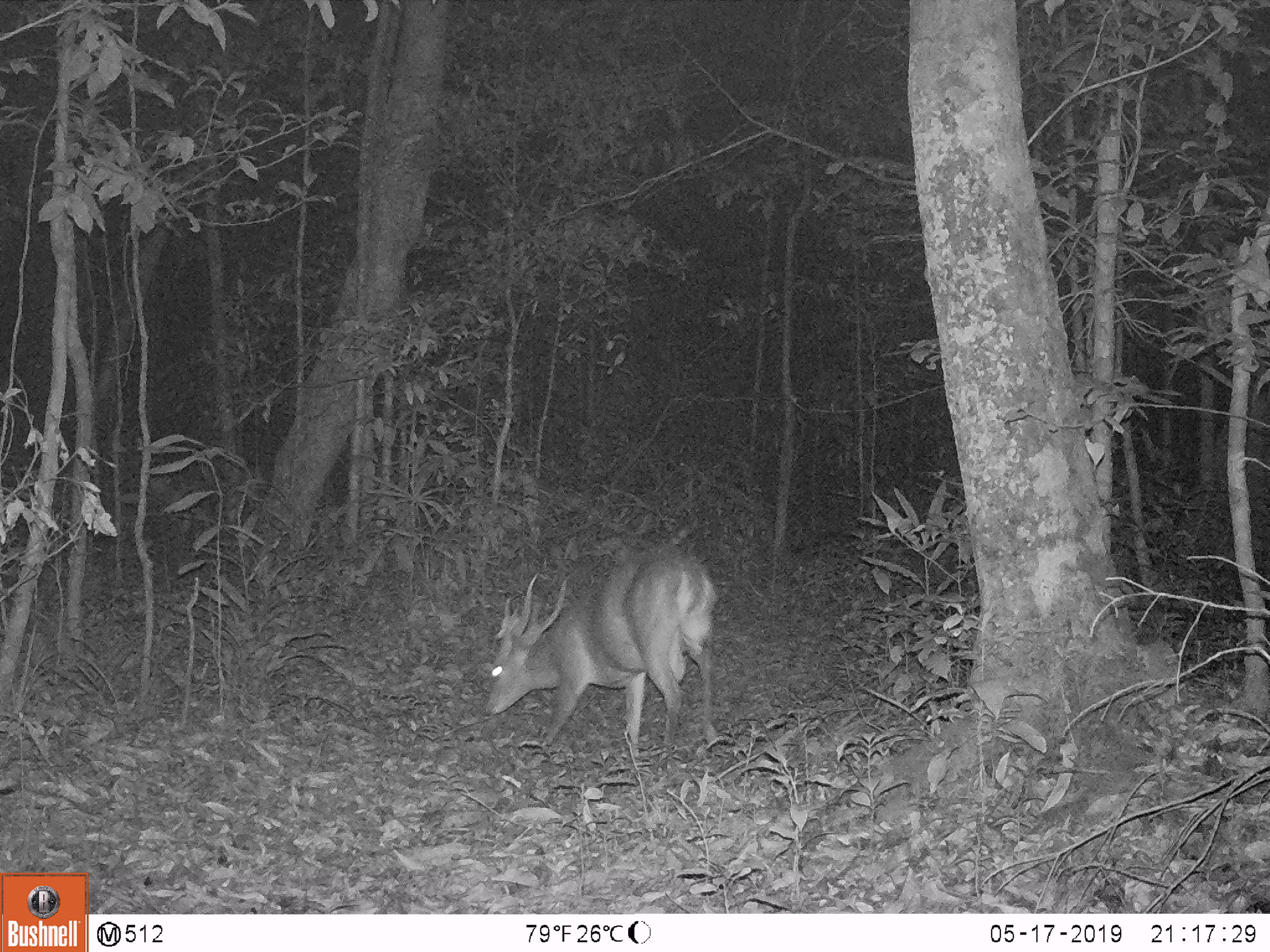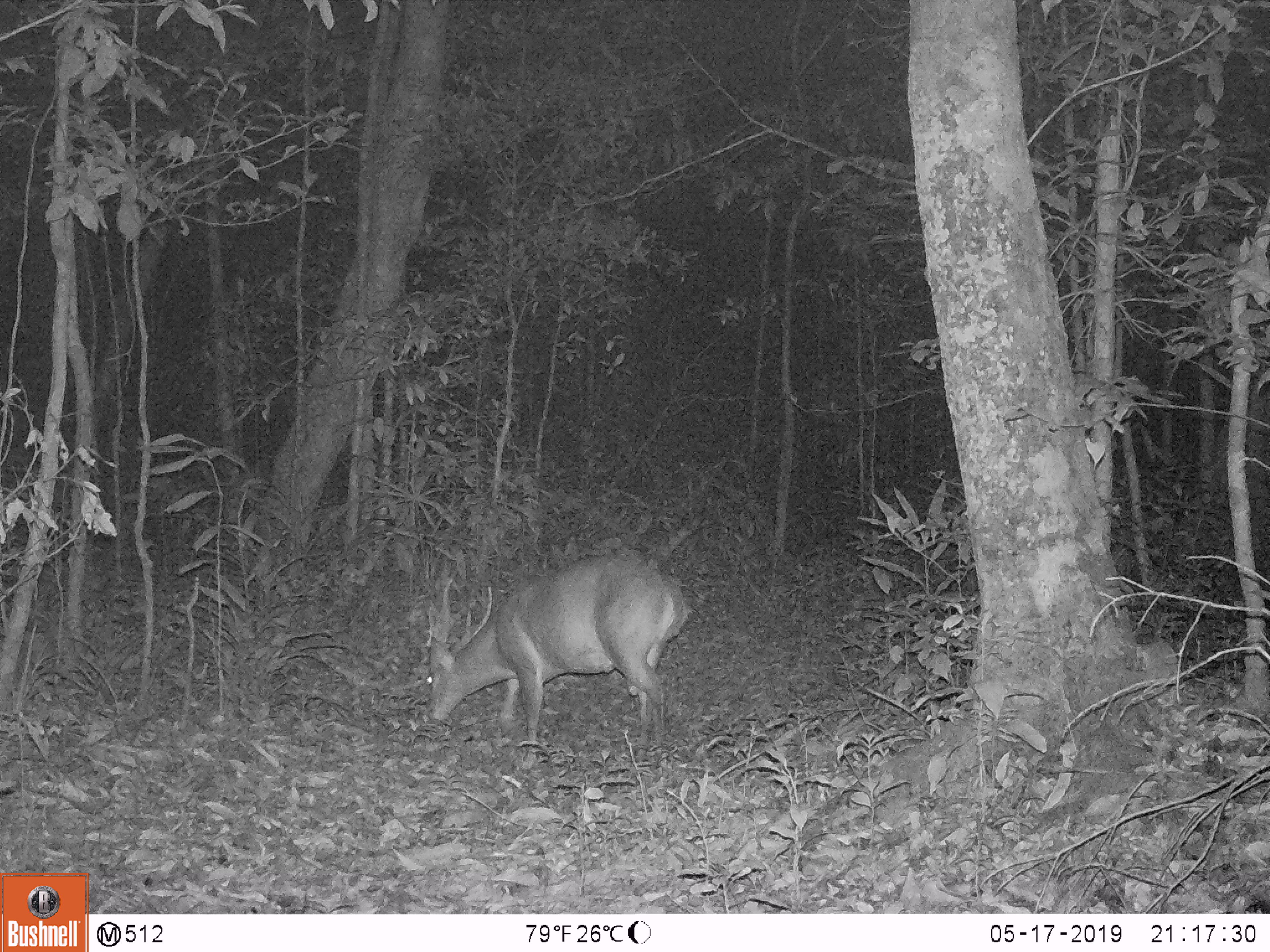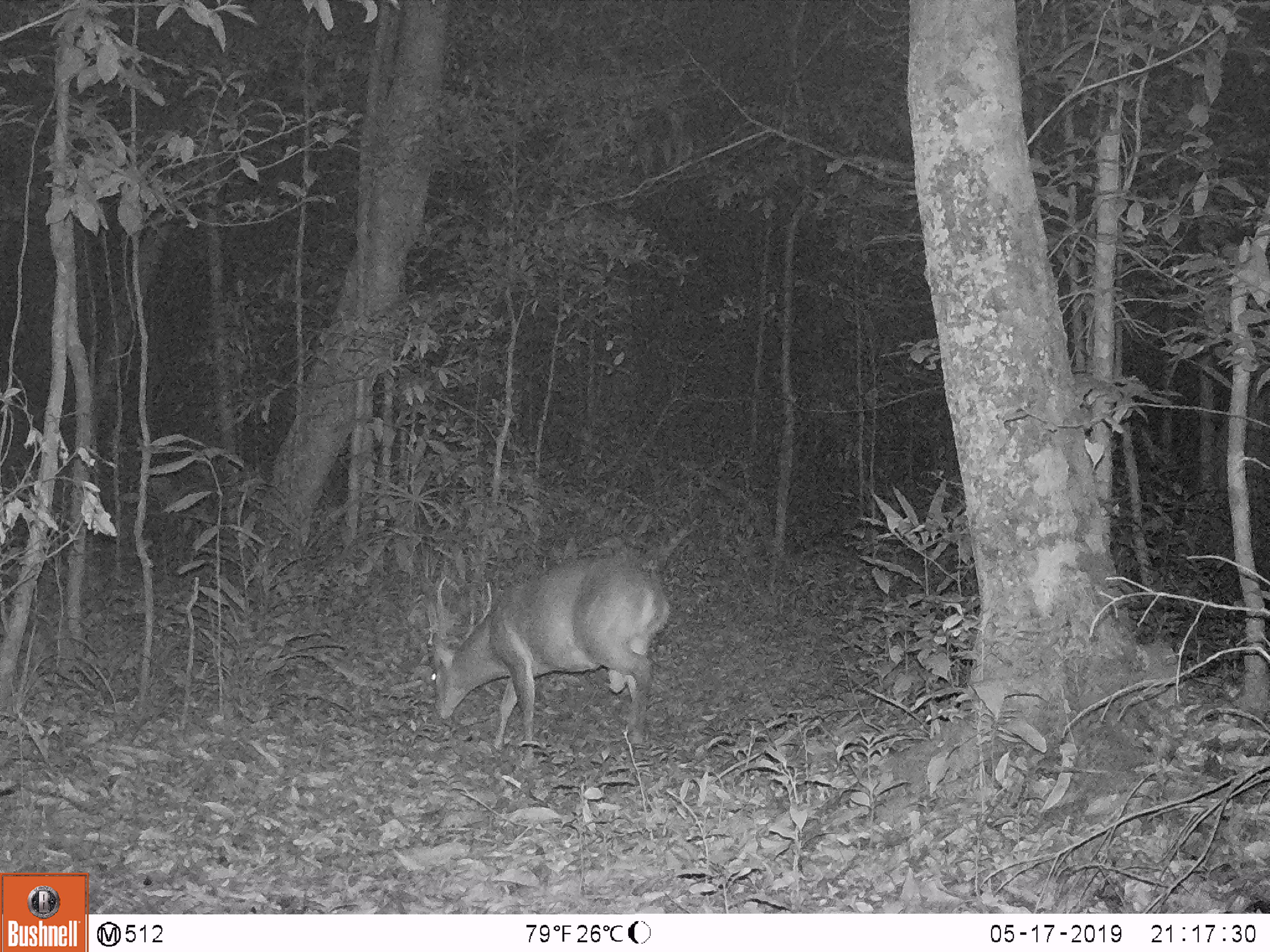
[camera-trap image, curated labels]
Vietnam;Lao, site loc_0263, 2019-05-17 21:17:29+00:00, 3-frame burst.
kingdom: Animalia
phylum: Chordata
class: Mammalia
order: Artiodactyla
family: Cervidae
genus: Muntiacus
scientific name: Muntiacus vuquangensis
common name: large-antlered muntjac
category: large antlered muntjac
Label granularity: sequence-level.